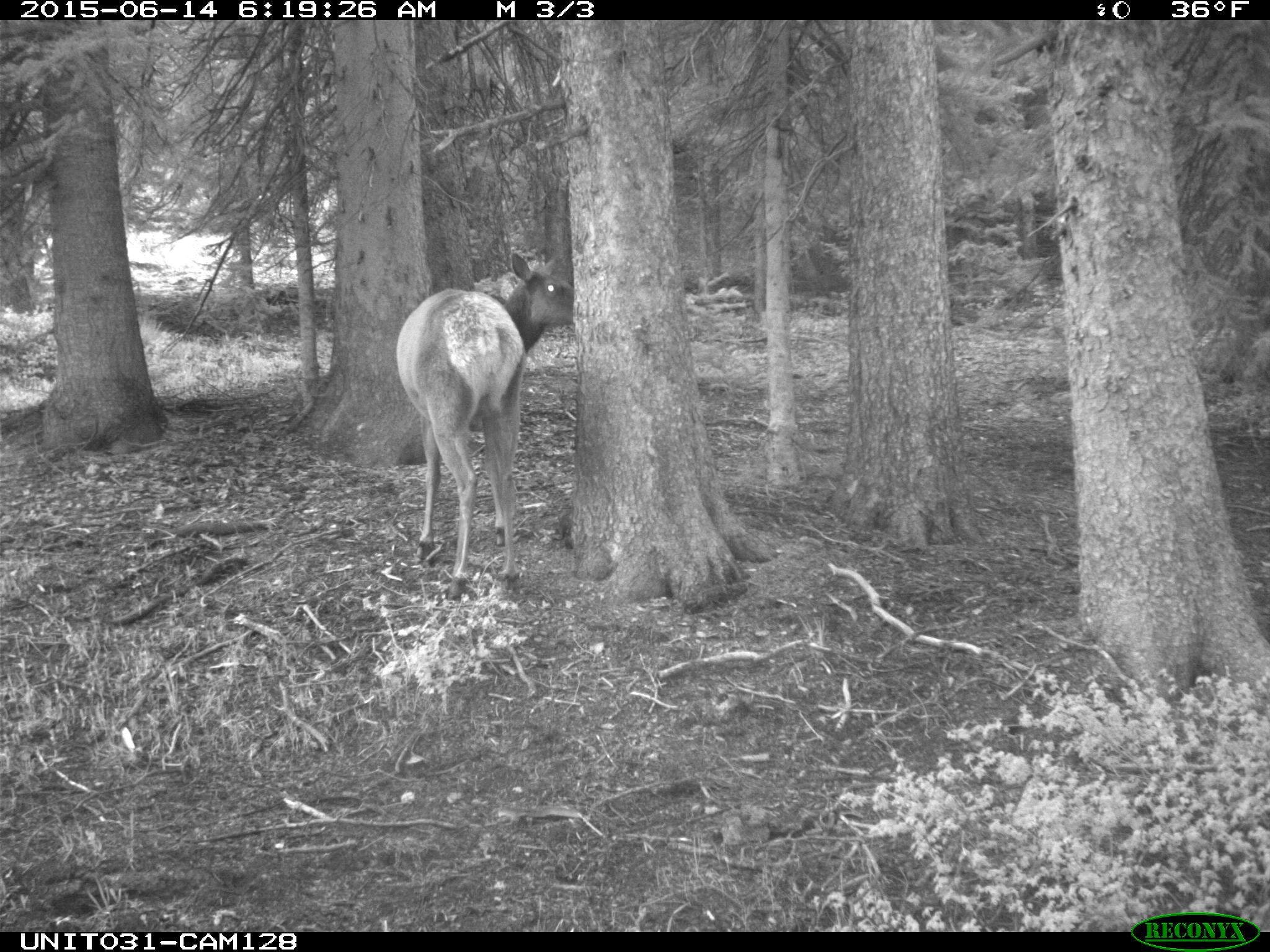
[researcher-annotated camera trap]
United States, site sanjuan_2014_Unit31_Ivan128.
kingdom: Animalia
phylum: Chordata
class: Mammalia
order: Artiodactyla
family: Cervidae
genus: Cervus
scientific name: Cervus elaphus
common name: red deer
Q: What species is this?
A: Cervus elaphus (red deer).